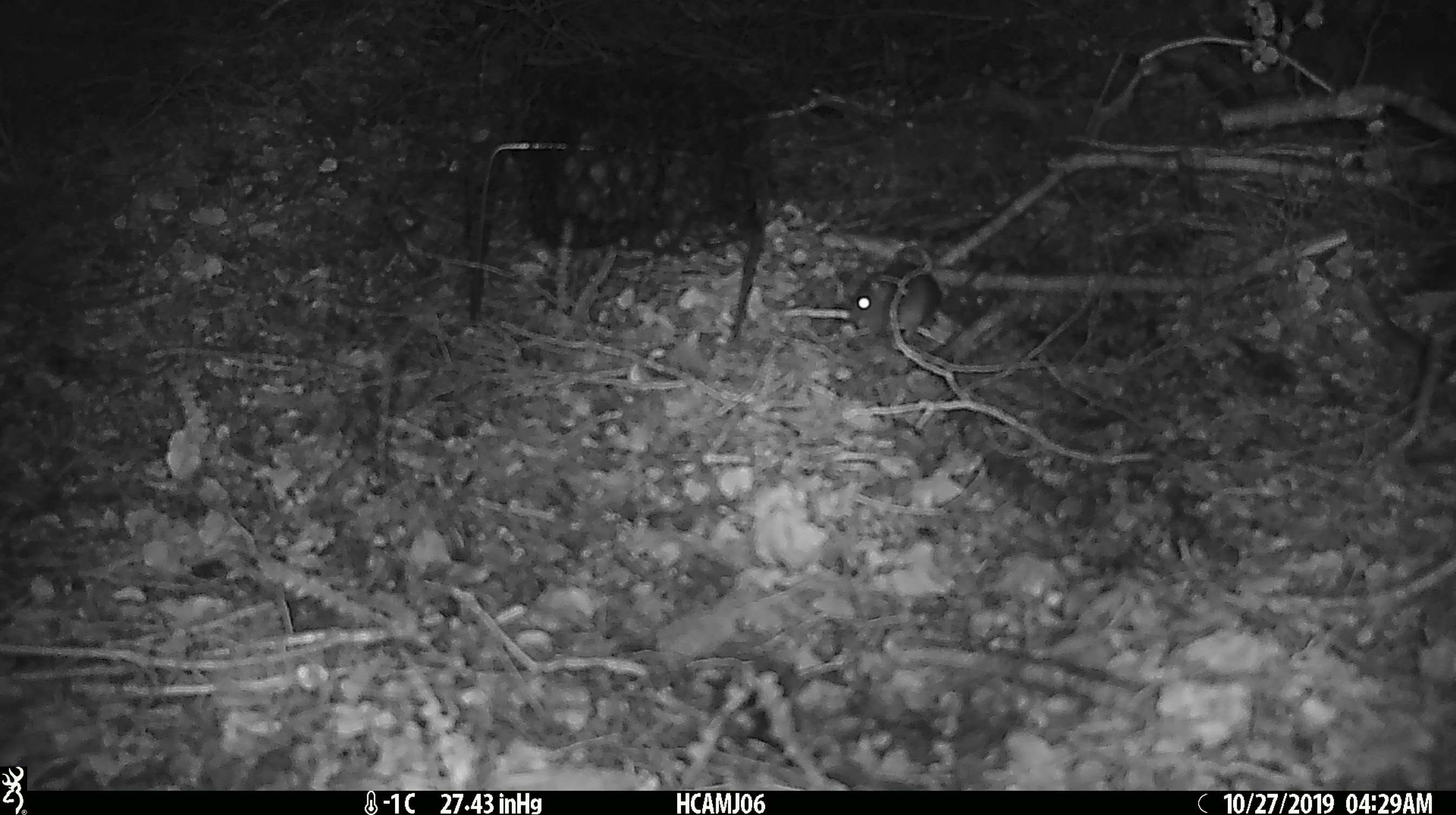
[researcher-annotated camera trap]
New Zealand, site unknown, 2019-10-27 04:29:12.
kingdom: Animalia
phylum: Chordata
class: Mammalia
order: Rodentia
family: Muridae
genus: Mus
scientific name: Mus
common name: mouse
Mouse (Mus).